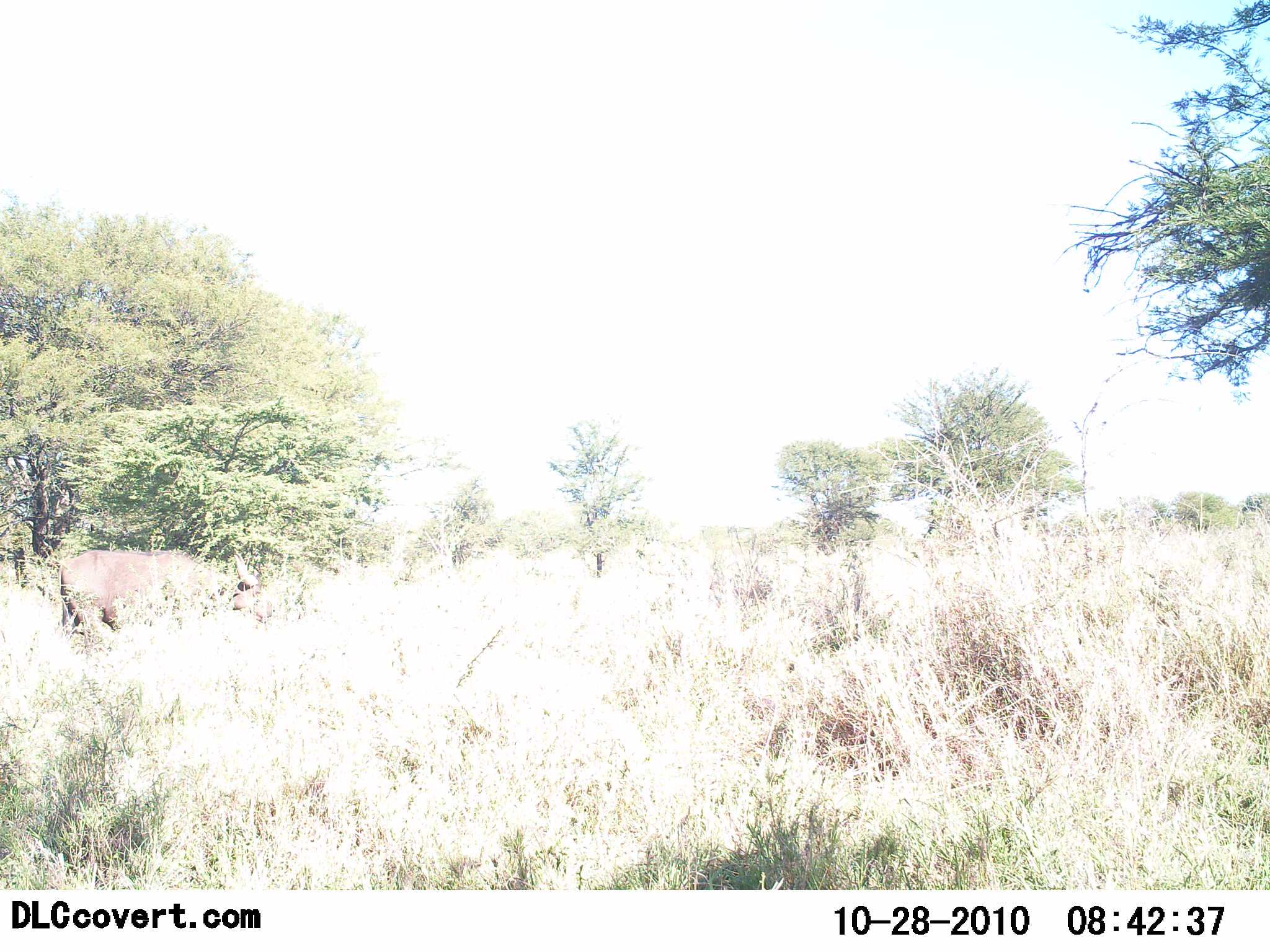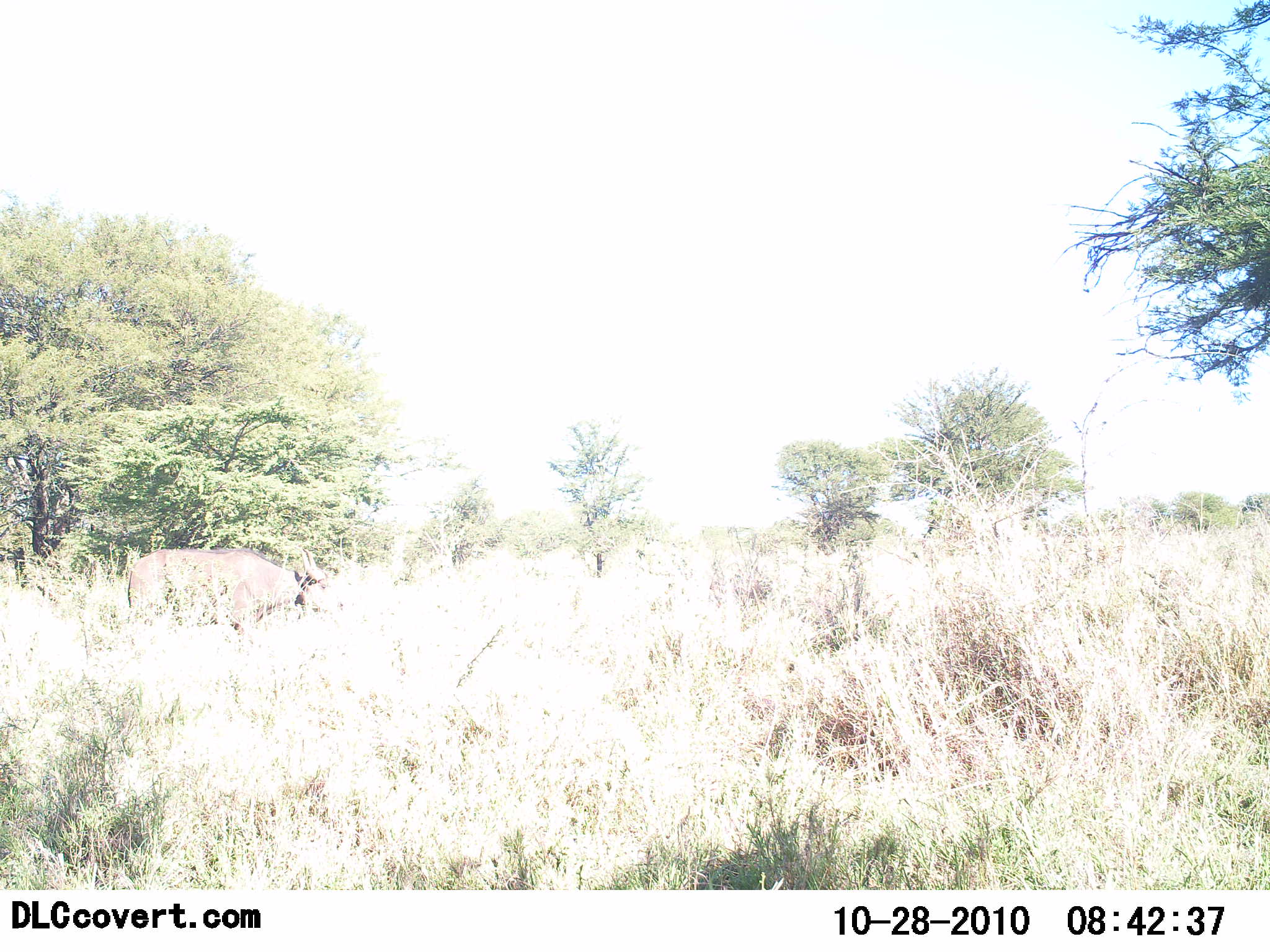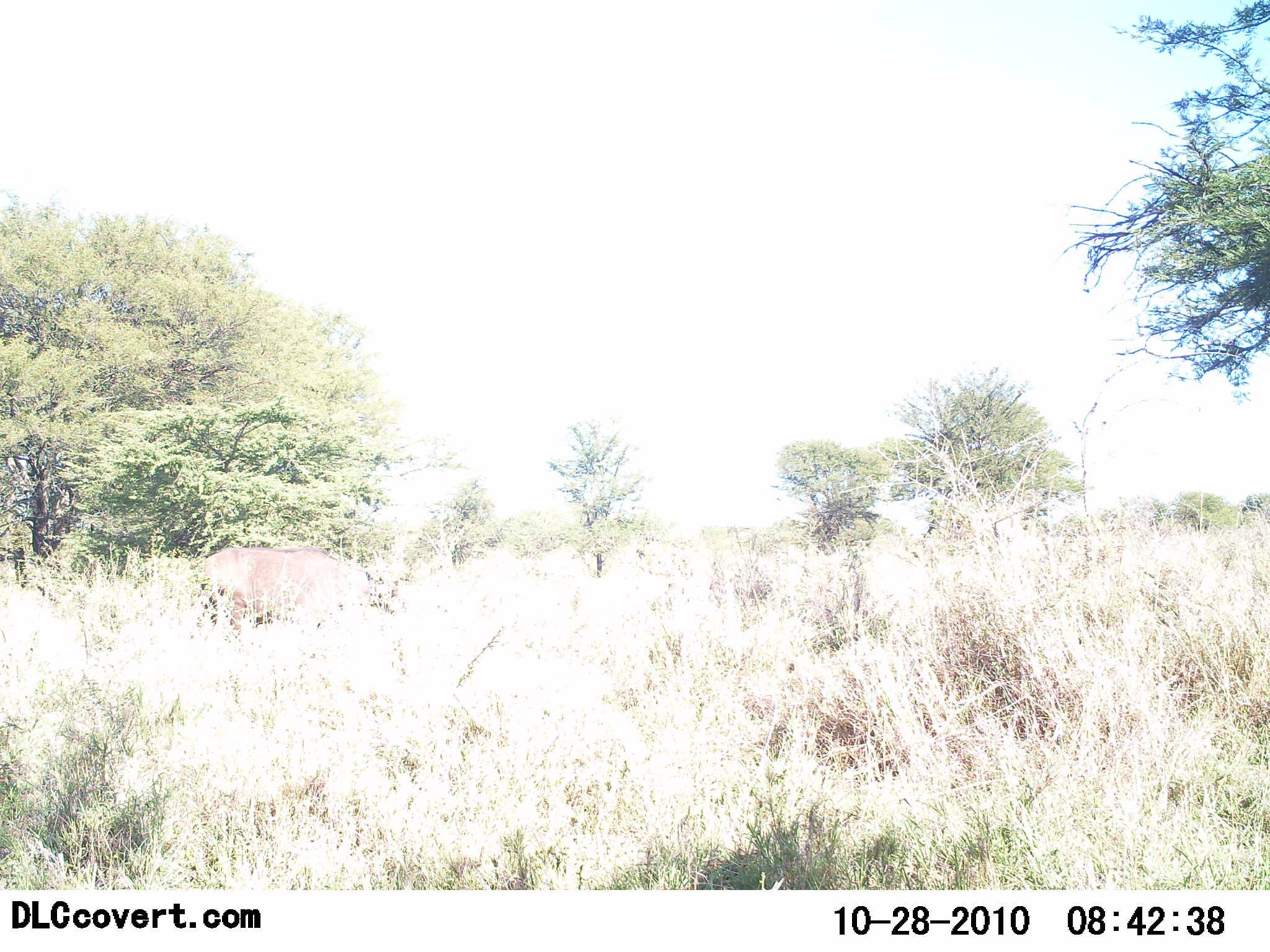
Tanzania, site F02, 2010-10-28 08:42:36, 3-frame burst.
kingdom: Animalia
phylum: Chordata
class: Mammalia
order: Artiodactyla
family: Bovidae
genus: Syncerus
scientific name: Syncerus caffer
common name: cape buffalo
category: buffalo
Buffalo (cape buffalo) (Syncerus caffer), count 1. Behavior (volunteer vote fractions): standing 7%, resting 0%, moving 93%, interacting 0%. Young present (vote fraction): 0%. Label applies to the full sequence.